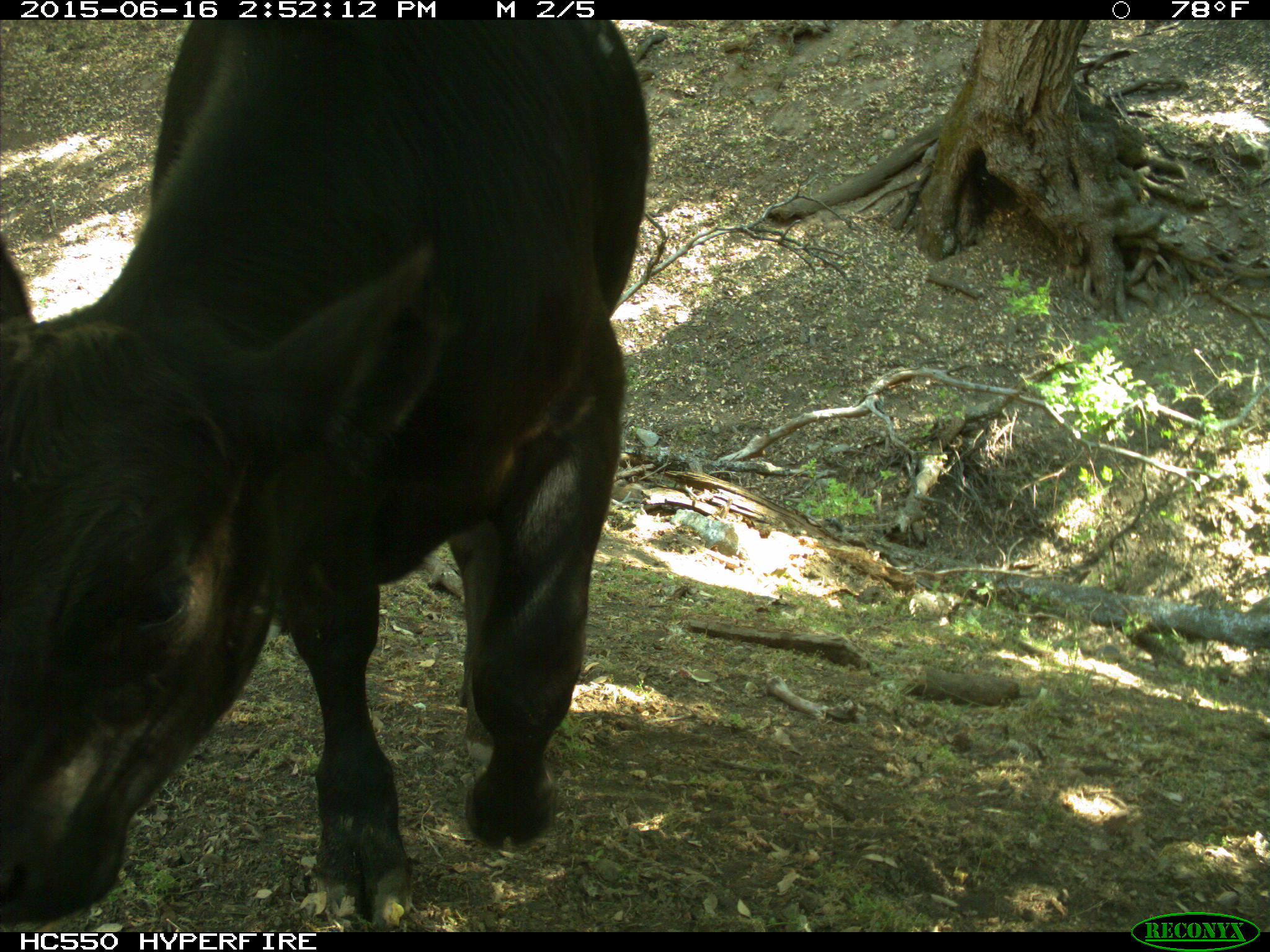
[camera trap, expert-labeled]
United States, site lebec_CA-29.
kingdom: Animalia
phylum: Chordata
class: Mammalia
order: Artiodactyla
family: Bovidae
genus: Bos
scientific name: Bos taurus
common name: domestic cow